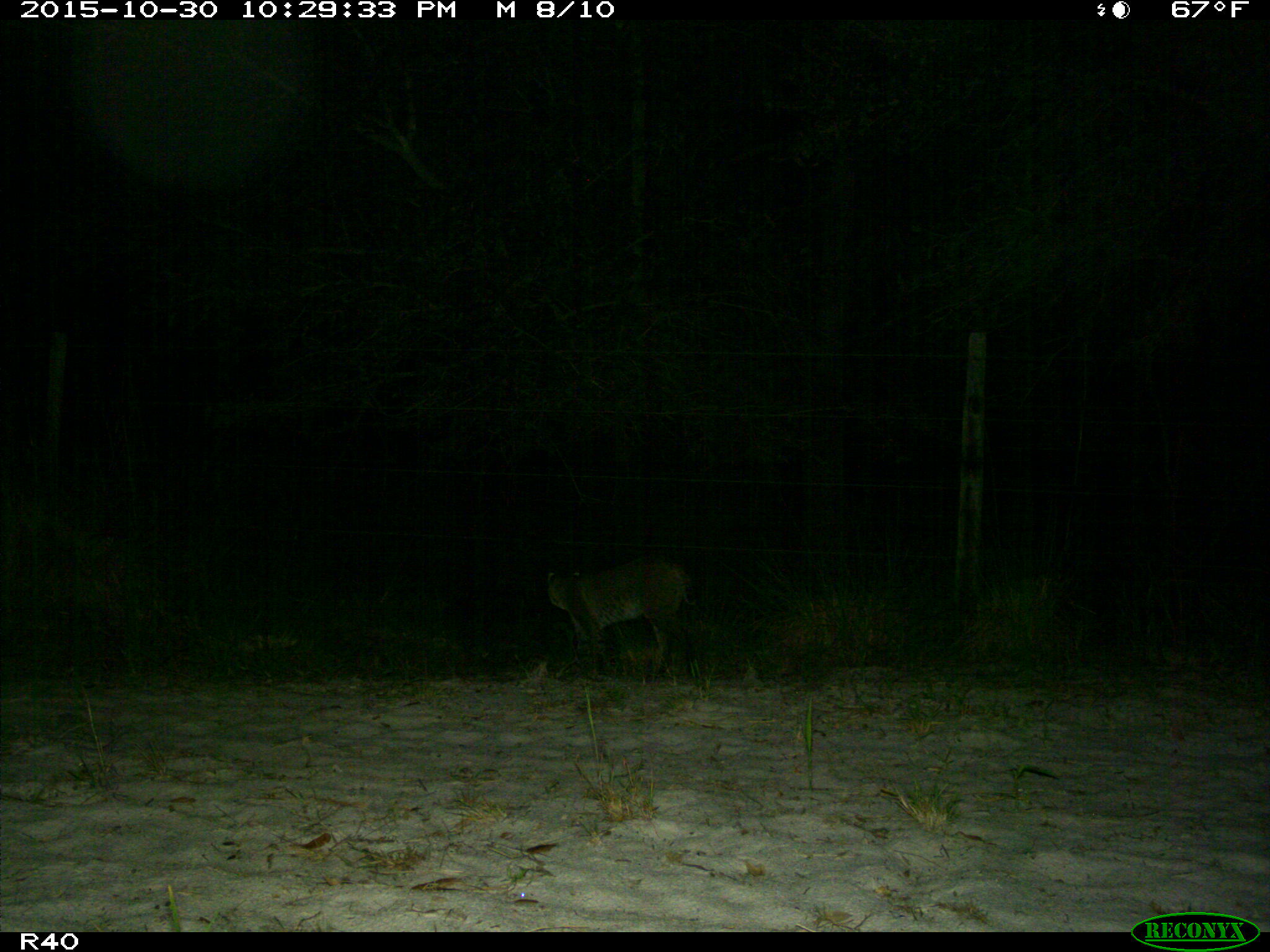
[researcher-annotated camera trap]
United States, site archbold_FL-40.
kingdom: Animalia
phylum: Chordata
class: Mammalia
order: Carnivora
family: Felidae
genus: Lynx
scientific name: Lynx rufus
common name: bobcat